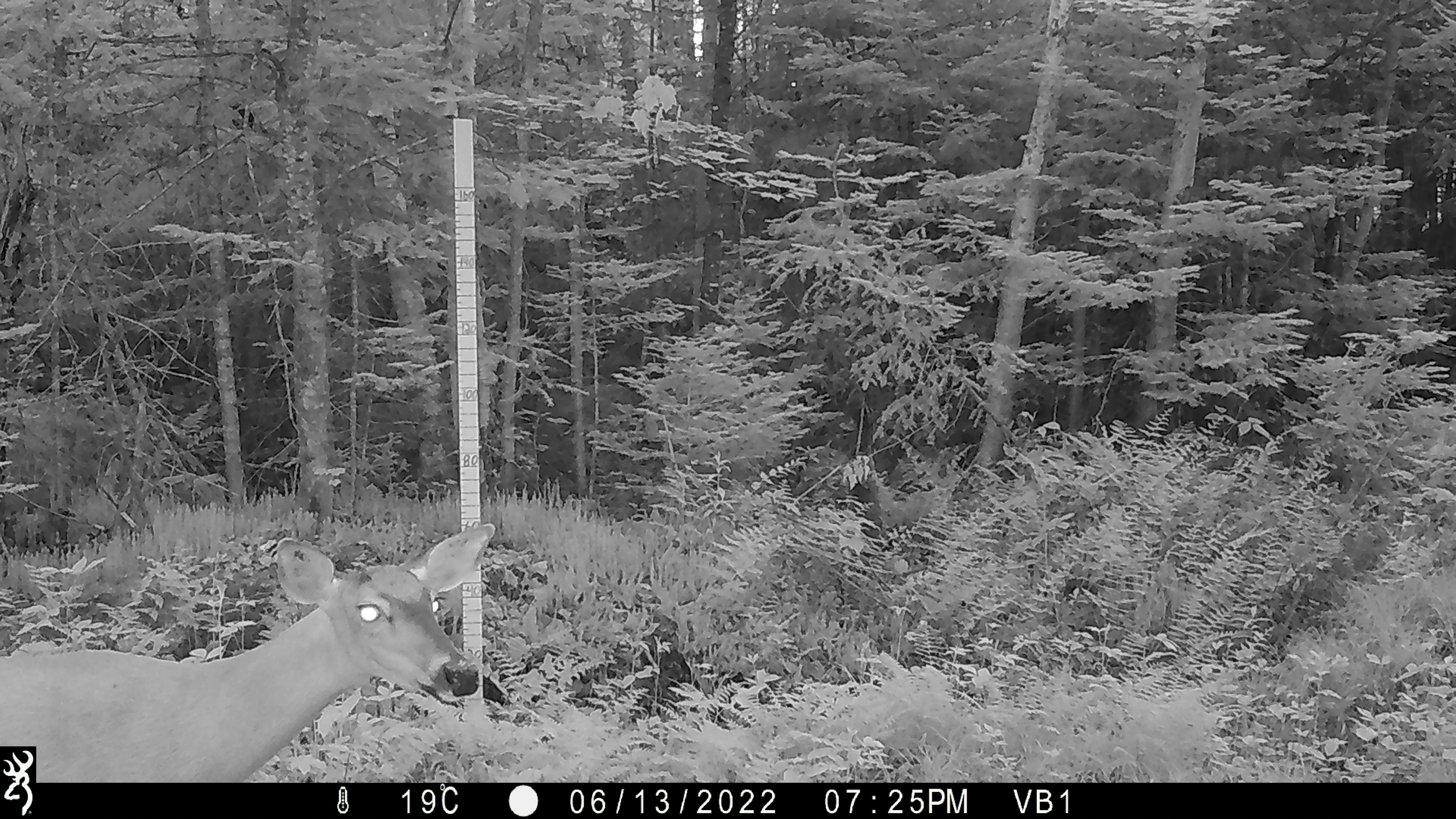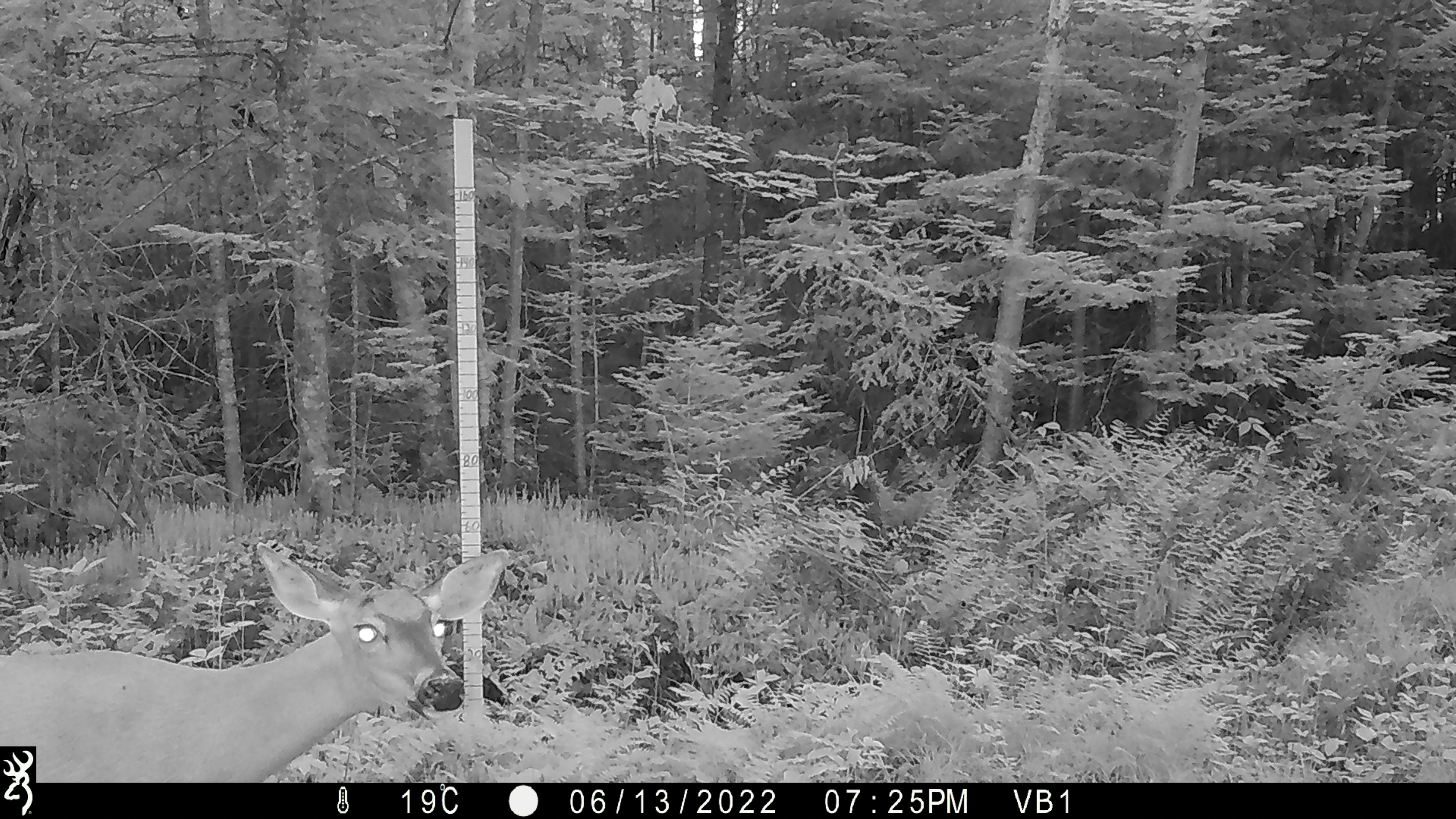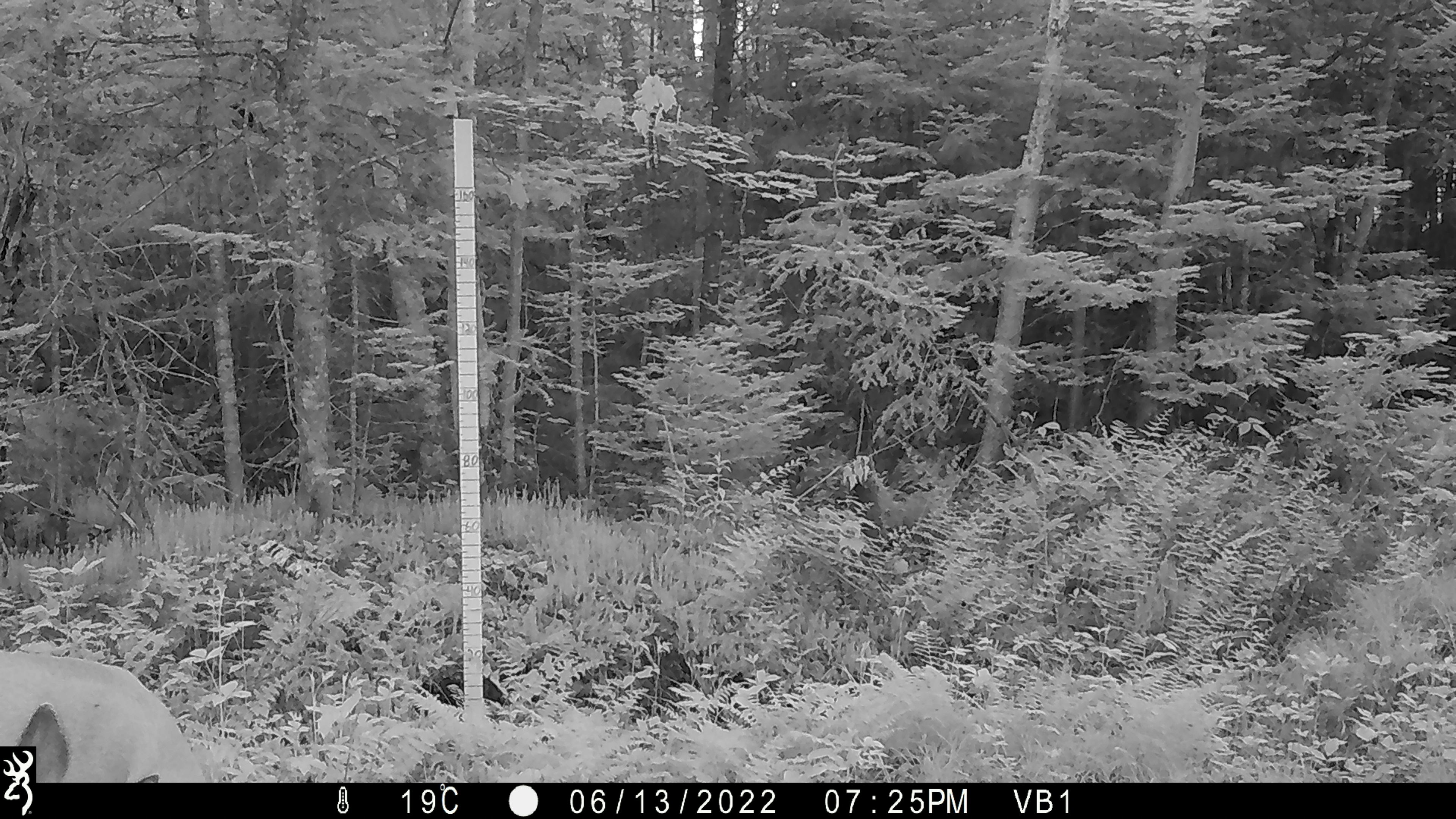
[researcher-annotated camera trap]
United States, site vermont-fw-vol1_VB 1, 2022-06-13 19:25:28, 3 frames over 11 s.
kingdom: Animalia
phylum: Chordata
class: Mammalia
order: Artiodactyla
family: Cervidae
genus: Odocoileus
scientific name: Odocoileus virginianus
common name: white-tailed deer